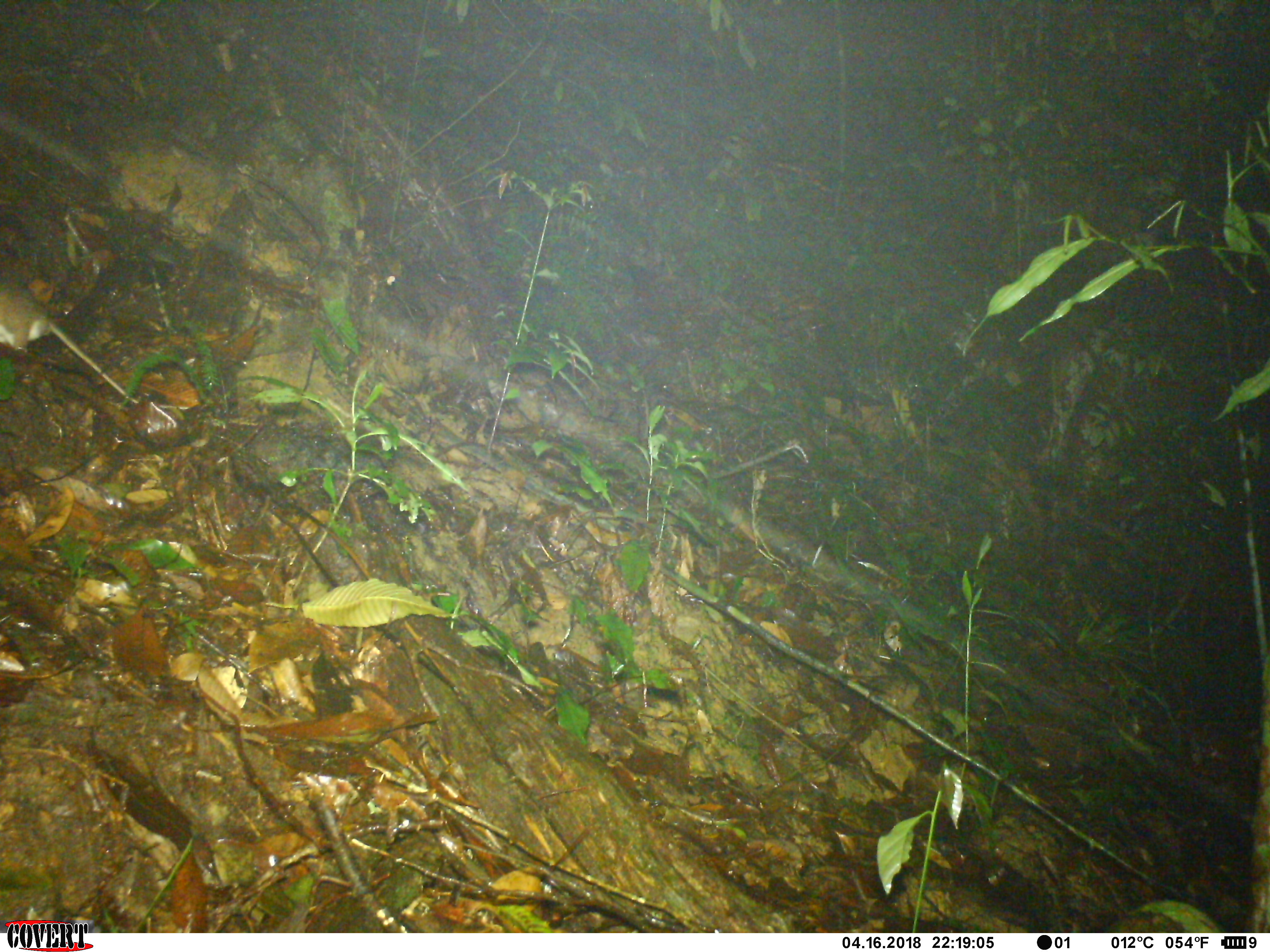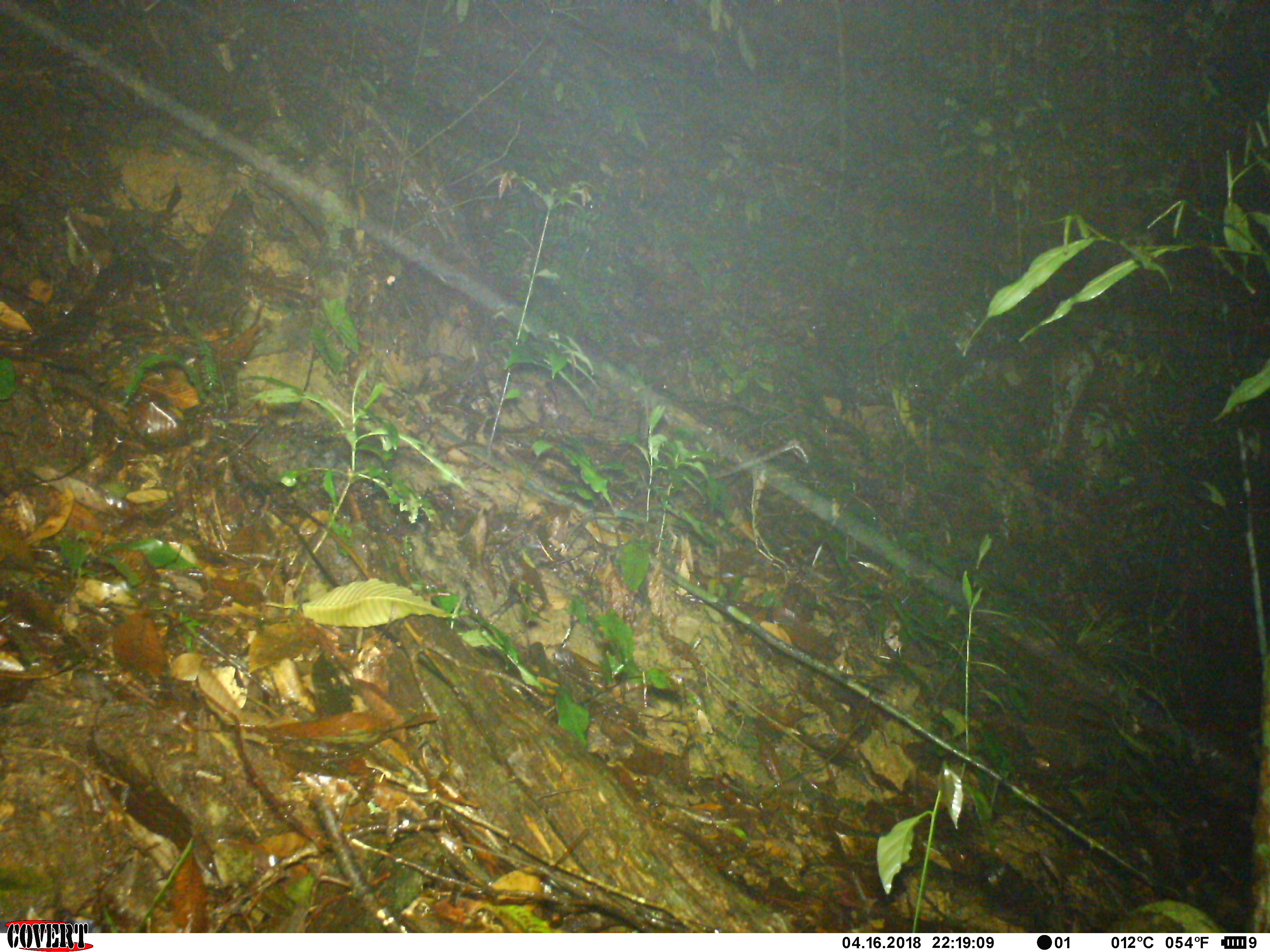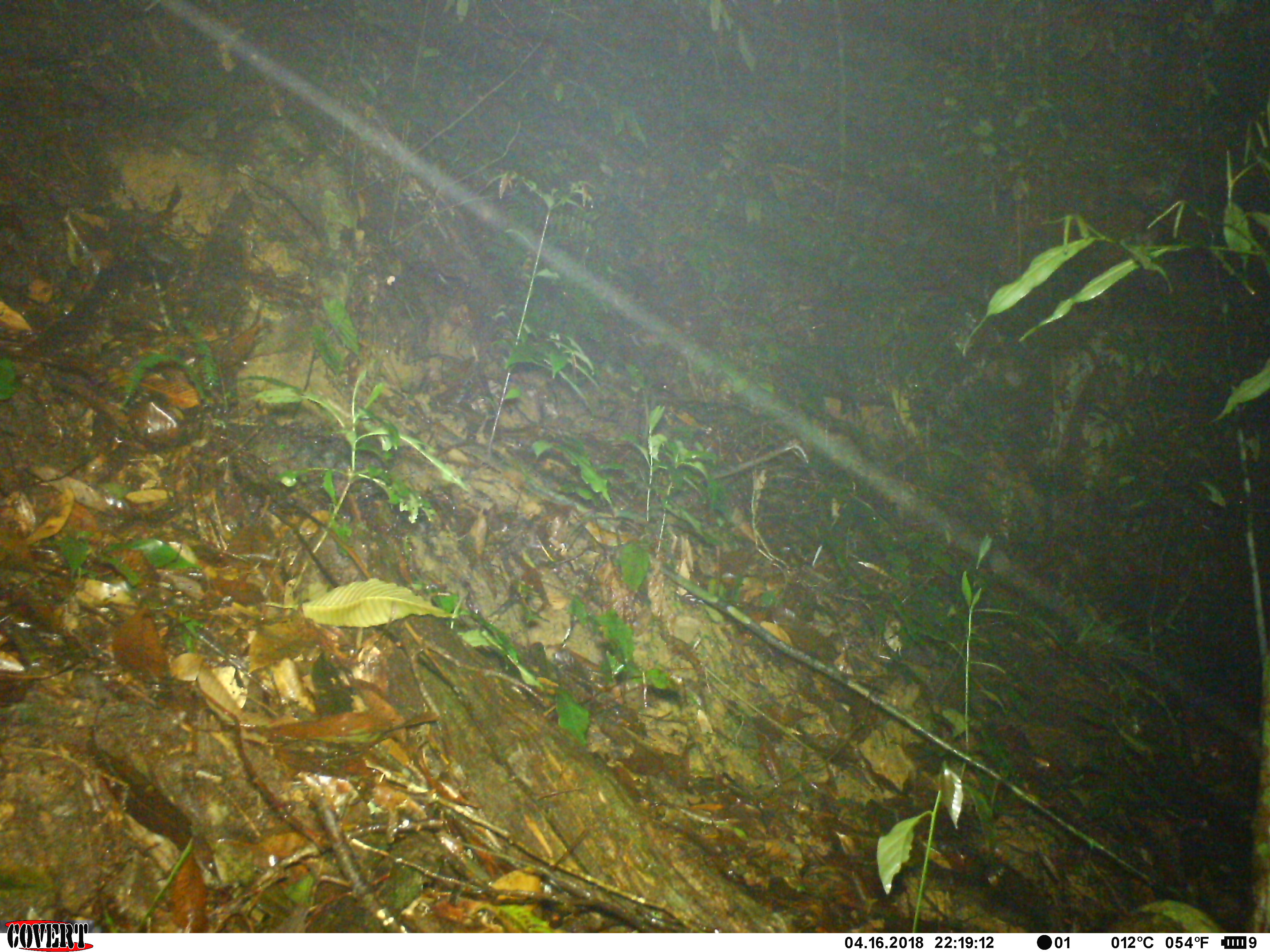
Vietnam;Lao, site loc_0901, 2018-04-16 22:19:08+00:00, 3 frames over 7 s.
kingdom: Animalia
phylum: Chordata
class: Mammalia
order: Rodentia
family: Muridae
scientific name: Muridae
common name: old-world mice and rats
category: unidentified murid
Unidentified murid (old-world mice and rats) (Muridae). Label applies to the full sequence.